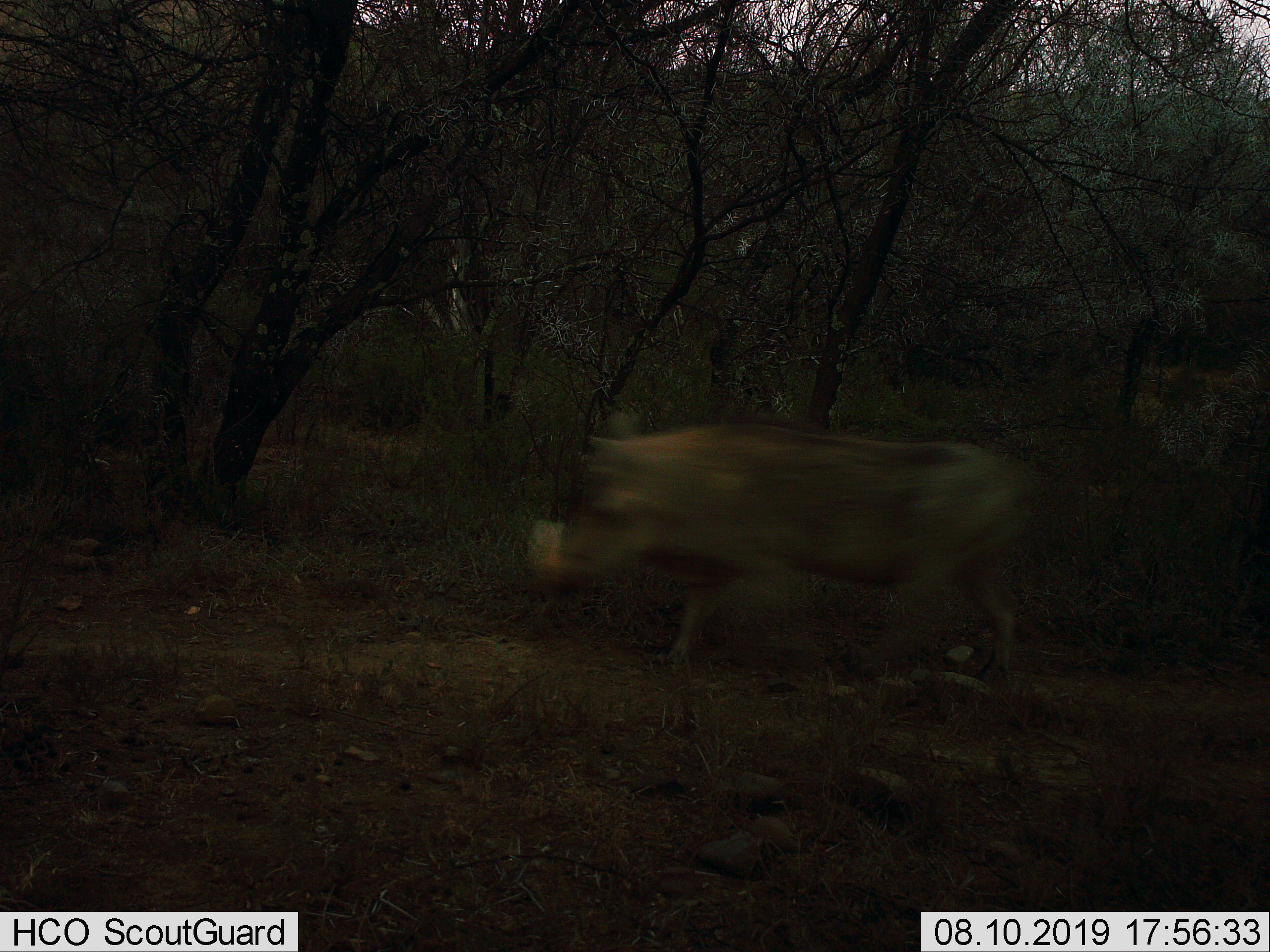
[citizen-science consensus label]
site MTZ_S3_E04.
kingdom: Animalia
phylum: Chordata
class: Mammalia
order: Artiodactyla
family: Suidae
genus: Potamochoerus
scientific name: Potamochoerus larvatus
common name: bushpig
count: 1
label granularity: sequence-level